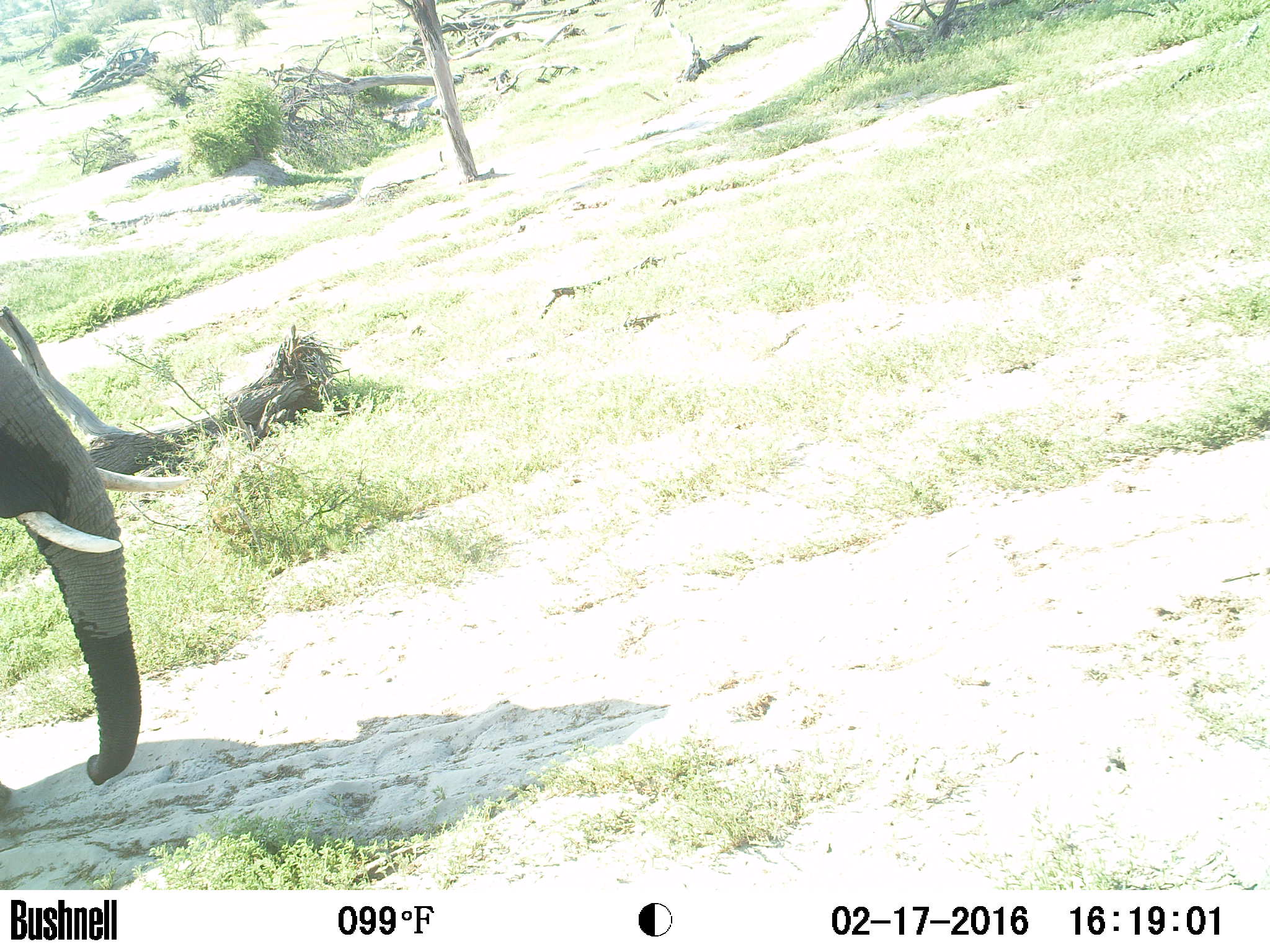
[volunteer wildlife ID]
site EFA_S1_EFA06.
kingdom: Animalia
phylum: Chordata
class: Mammalia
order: Proboscidea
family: Elephantidae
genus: Loxodonta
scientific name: Loxodonta africana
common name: african bush elephant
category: elephant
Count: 1.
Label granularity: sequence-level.